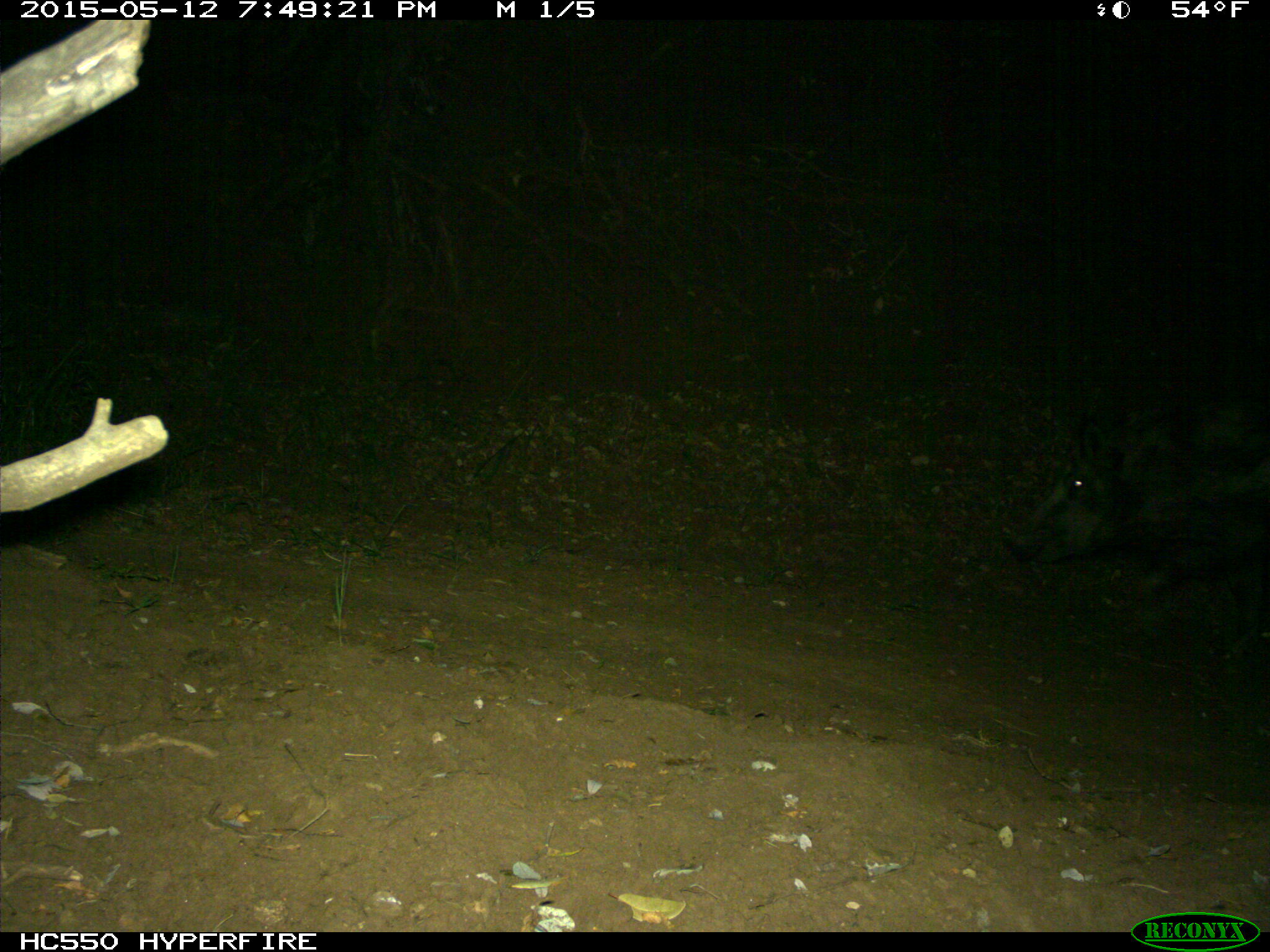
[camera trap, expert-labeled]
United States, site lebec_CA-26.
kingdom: Animalia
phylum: Chordata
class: Mammalia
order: Artiodactyla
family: Suidae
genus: Sus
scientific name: Sus scrofa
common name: wild boar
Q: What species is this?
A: Sus scrofa (wild boar).